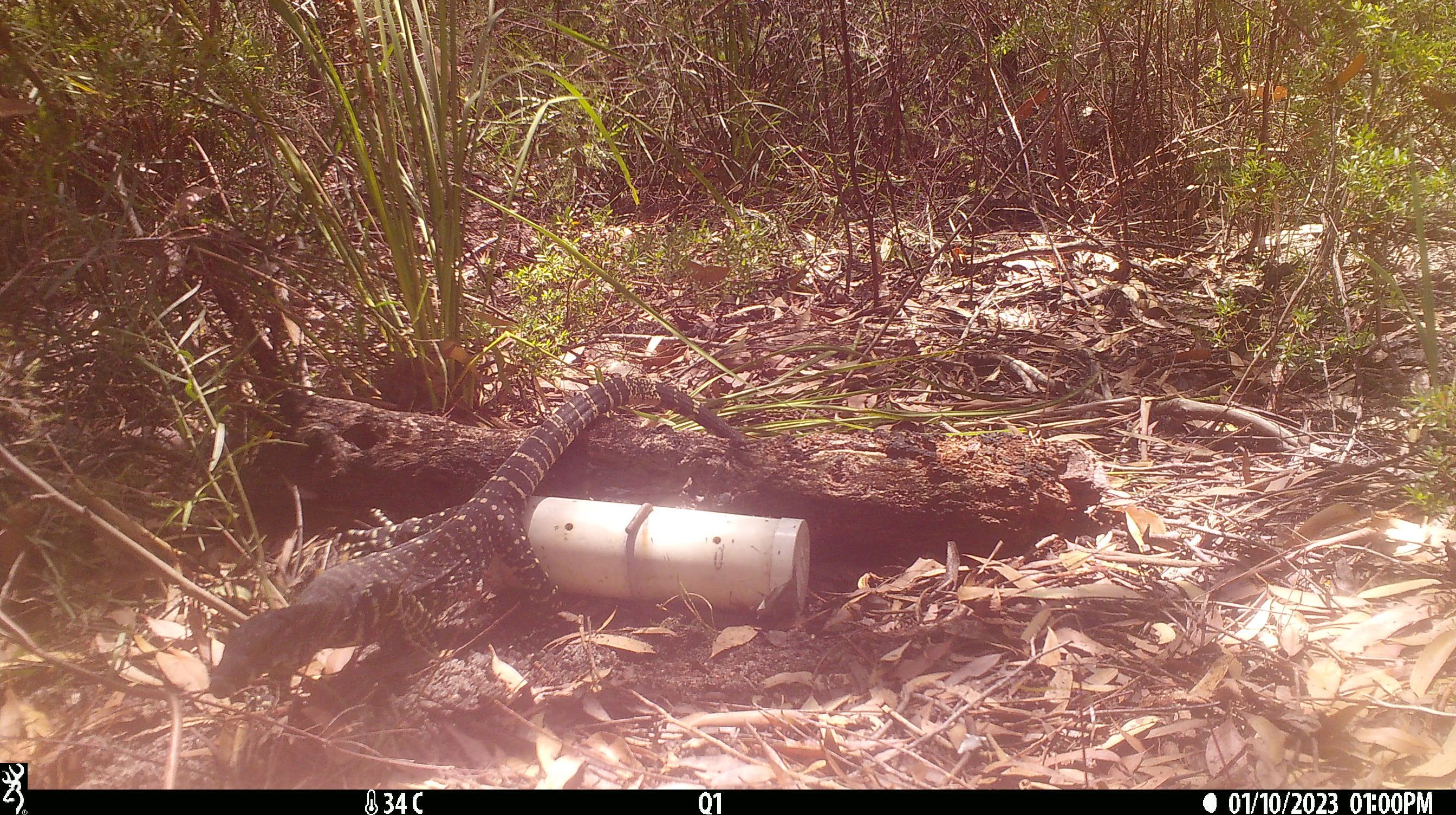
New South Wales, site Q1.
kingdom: Animalia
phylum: Chordata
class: Reptilia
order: Squamata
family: Varanidae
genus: Varanus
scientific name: Varanus varius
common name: lace monitor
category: goanna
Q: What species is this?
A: Goanna (lace monitor) (Varanus varius).